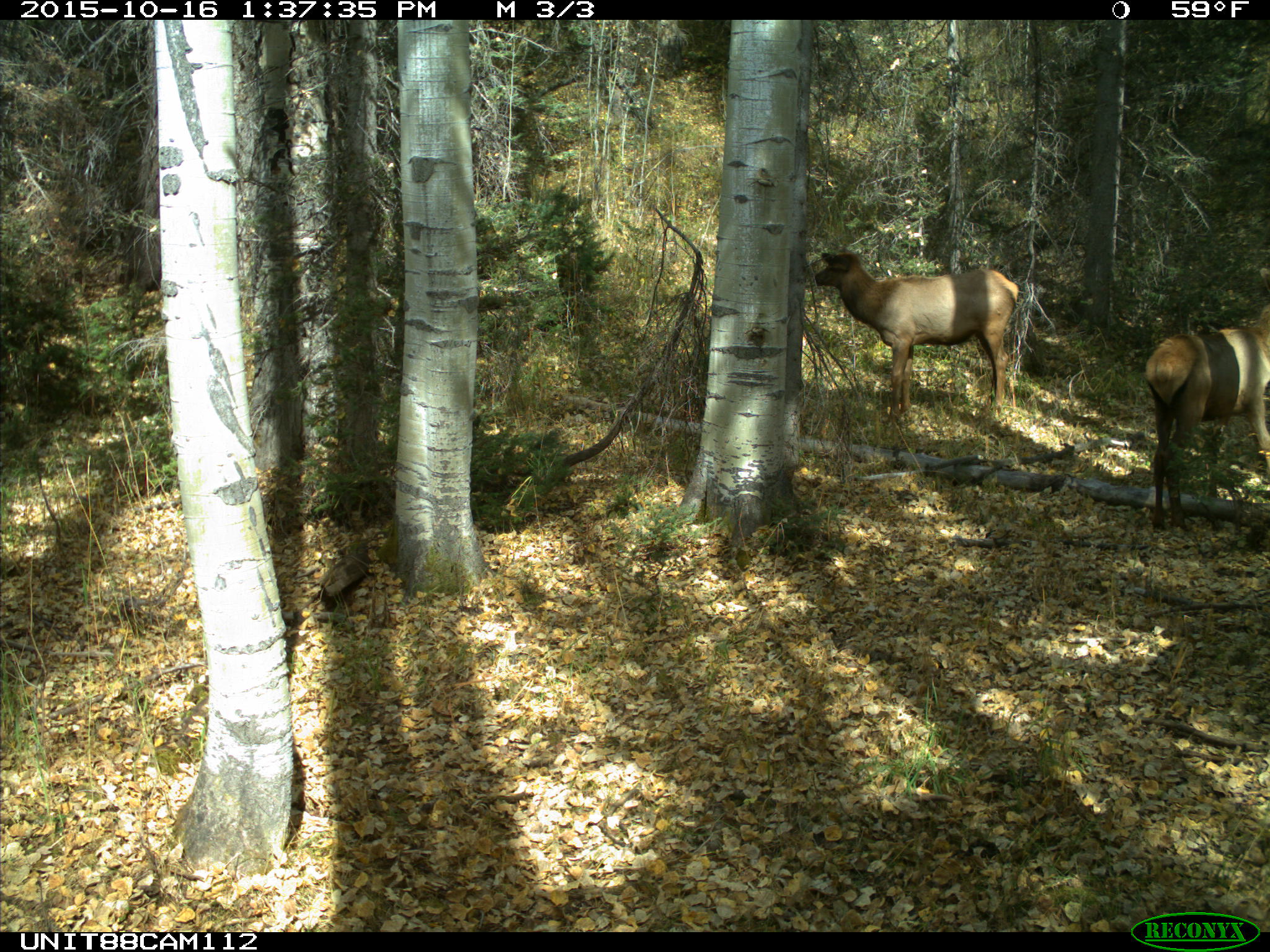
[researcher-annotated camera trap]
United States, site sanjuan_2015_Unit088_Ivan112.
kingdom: Animalia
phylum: Chordata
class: Mammalia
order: Artiodactyla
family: Cervidae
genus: Cervus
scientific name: Cervus elaphus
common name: red deer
Cervus elaphus (red deer).